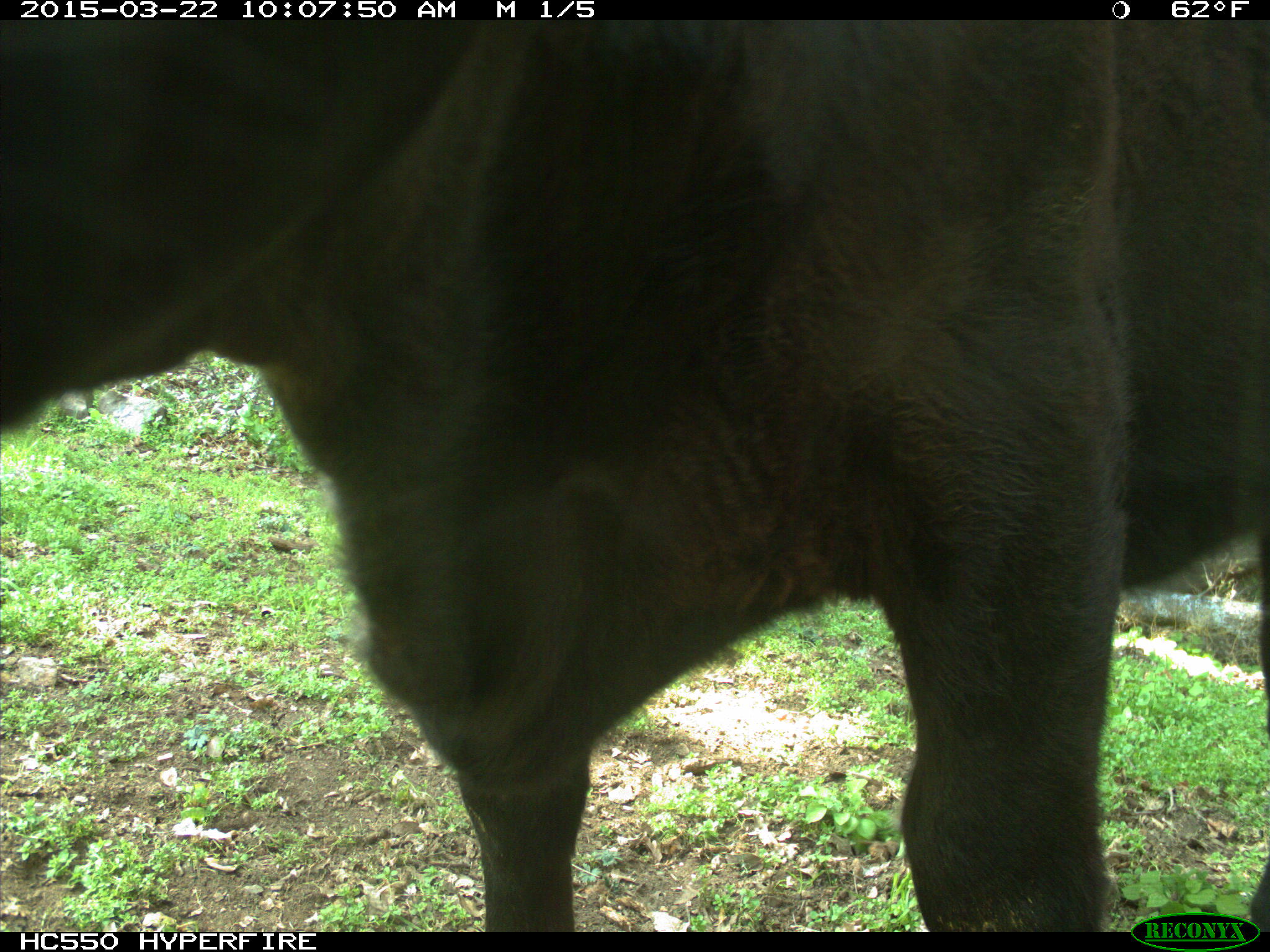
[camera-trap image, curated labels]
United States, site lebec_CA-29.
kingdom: Animalia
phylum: Chordata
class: Mammalia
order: Artiodactyla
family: Bovidae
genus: Bos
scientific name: Bos taurus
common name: domestic cow